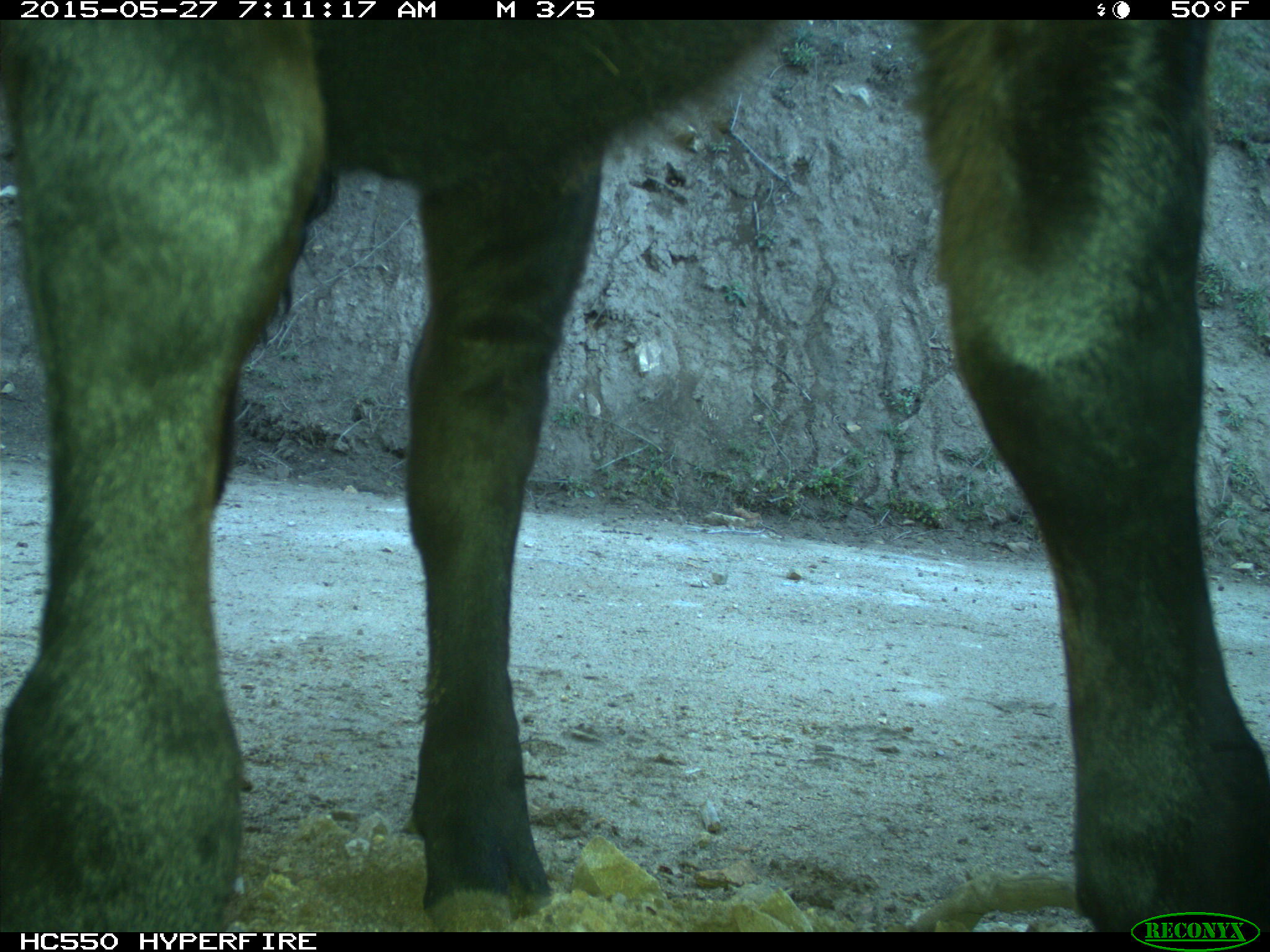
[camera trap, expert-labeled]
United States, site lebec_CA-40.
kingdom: Animalia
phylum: Chordata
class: Mammalia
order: Artiodactyla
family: Bovidae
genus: Bos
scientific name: Bos taurus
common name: domestic cow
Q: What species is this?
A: Bos taurus (domestic cow).